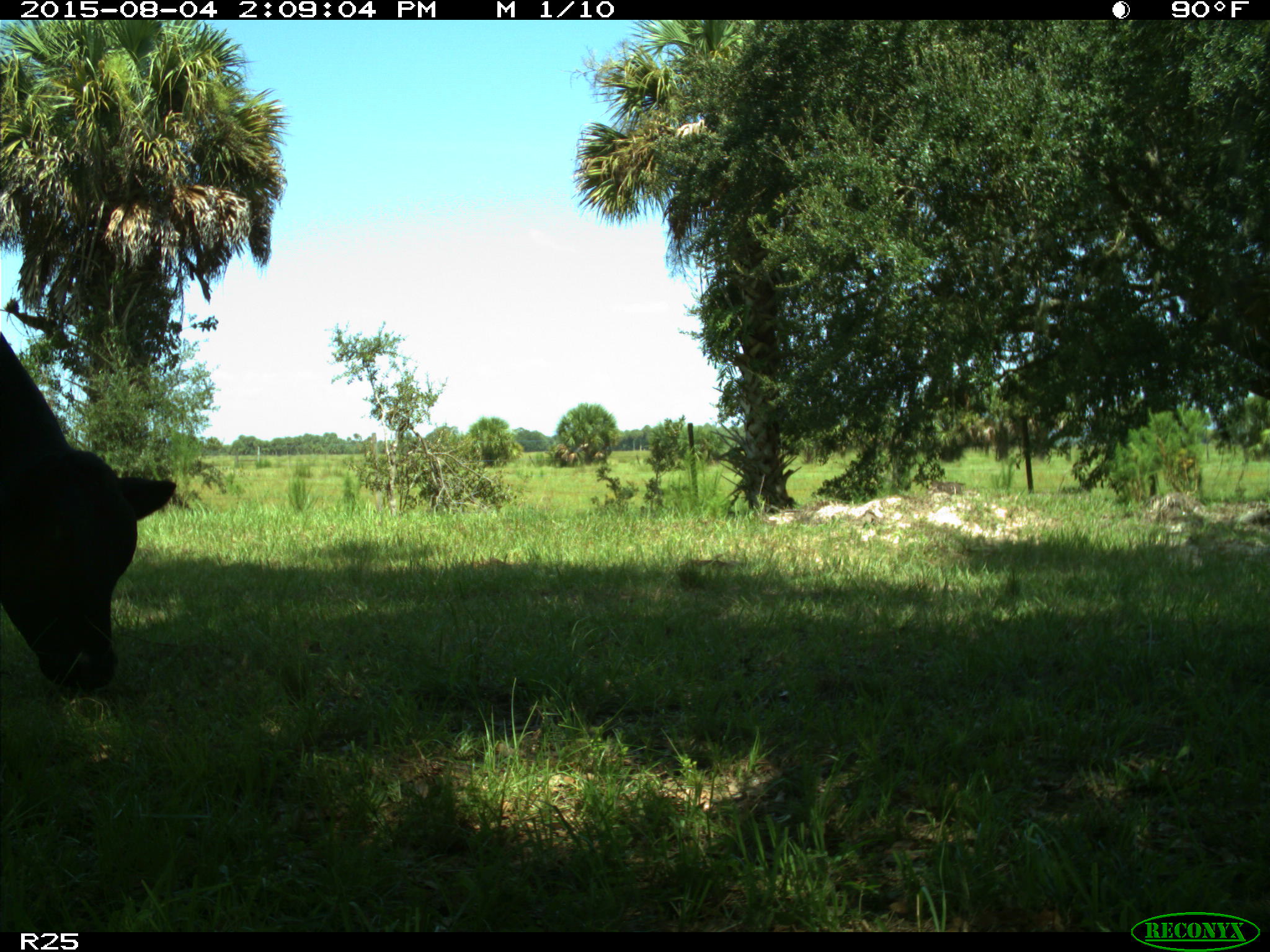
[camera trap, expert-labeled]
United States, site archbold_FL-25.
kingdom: Animalia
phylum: Chordata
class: Mammalia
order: Artiodactyla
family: Bovidae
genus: Bos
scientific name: Bos taurus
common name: domestic cow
Bos taurus (domestic cow).